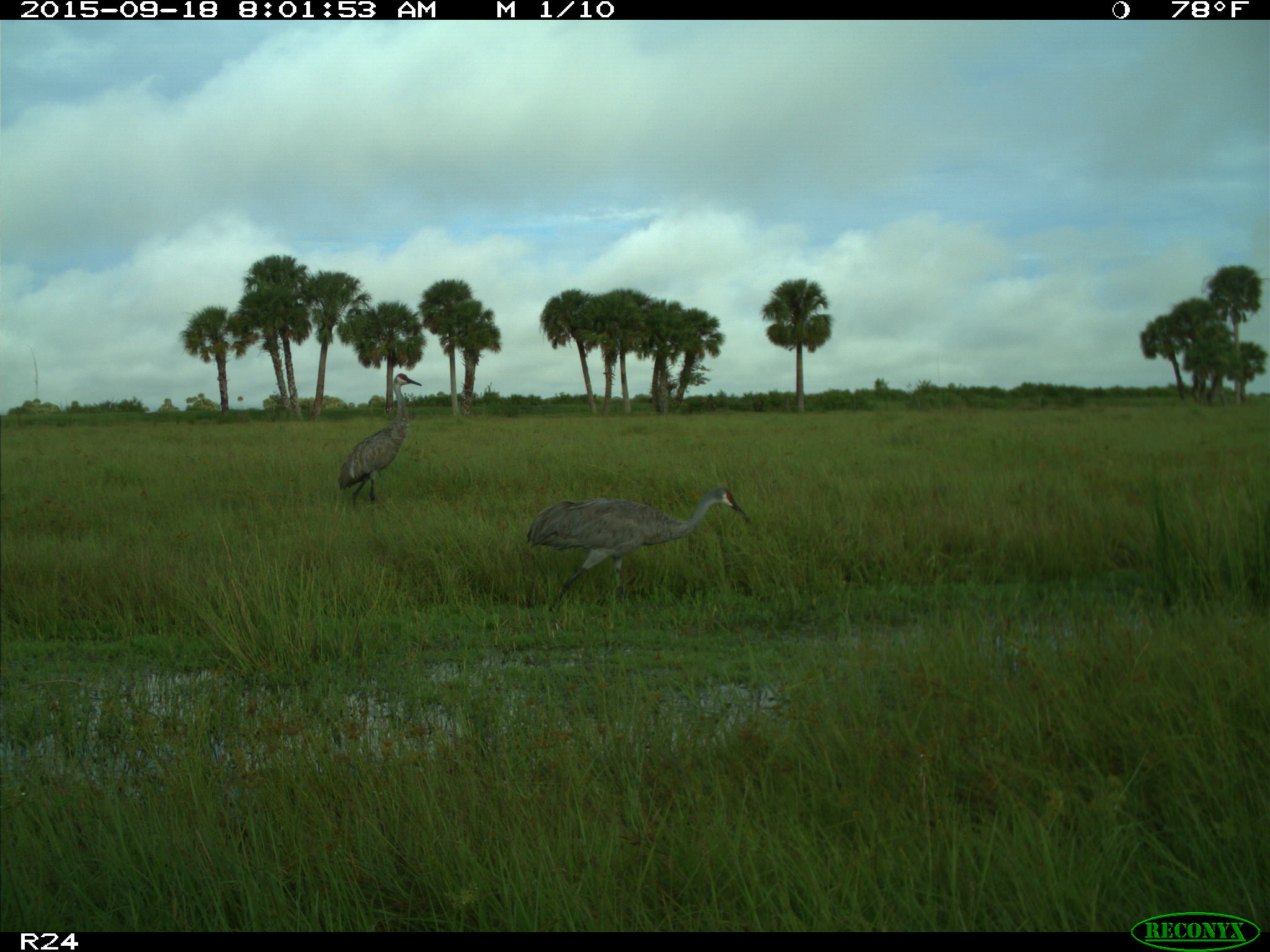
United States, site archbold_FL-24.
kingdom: Animalia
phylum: Chordata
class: Aves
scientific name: Aves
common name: birds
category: unidentified bird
Unidentified bird (birds) (Aves).